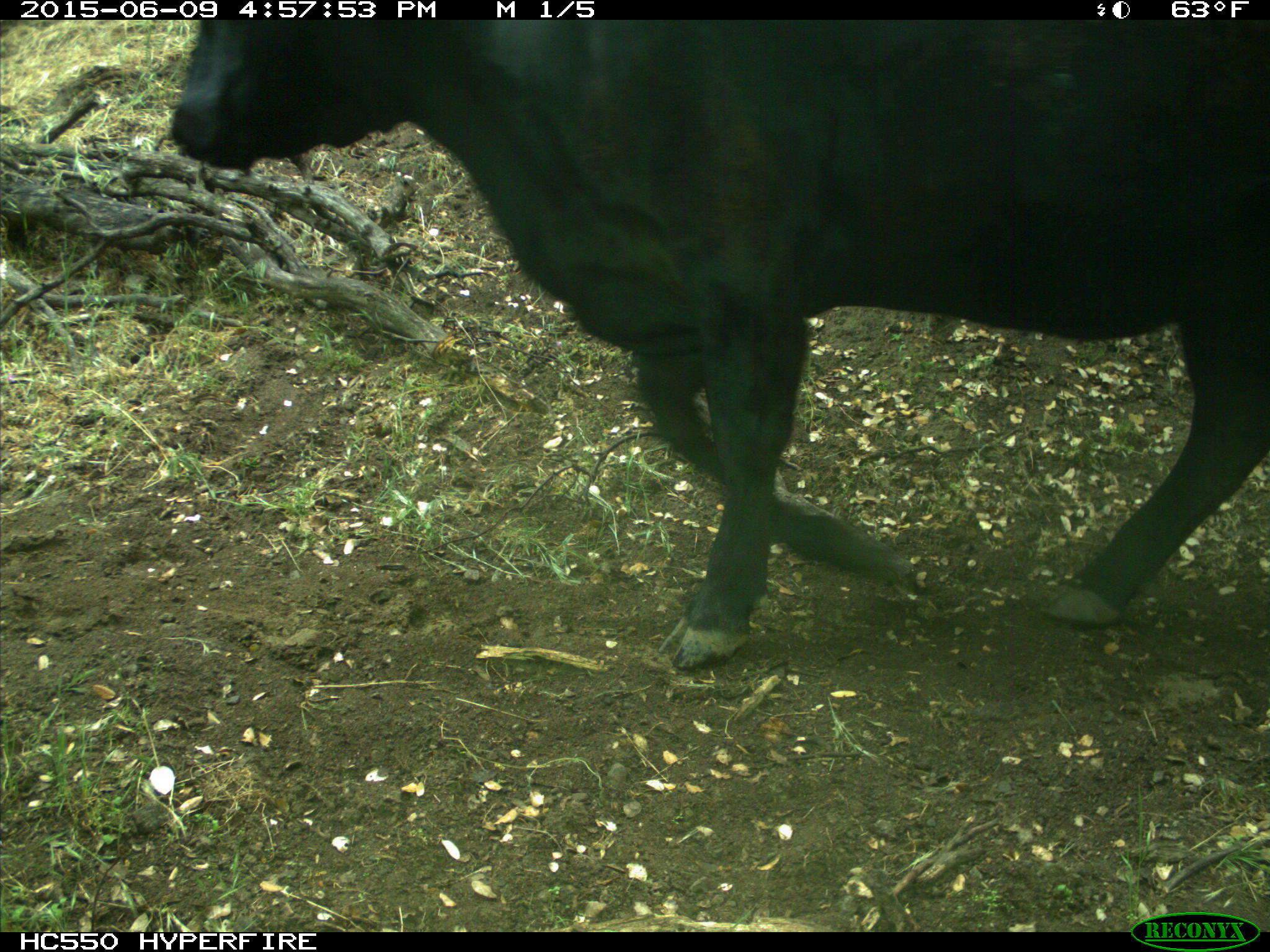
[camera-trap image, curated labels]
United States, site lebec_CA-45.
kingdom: Animalia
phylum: Chordata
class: Mammalia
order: Artiodactyla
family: Bovidae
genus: Bos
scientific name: Bos taurus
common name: domestic cow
Bos taurus (domestic cow).